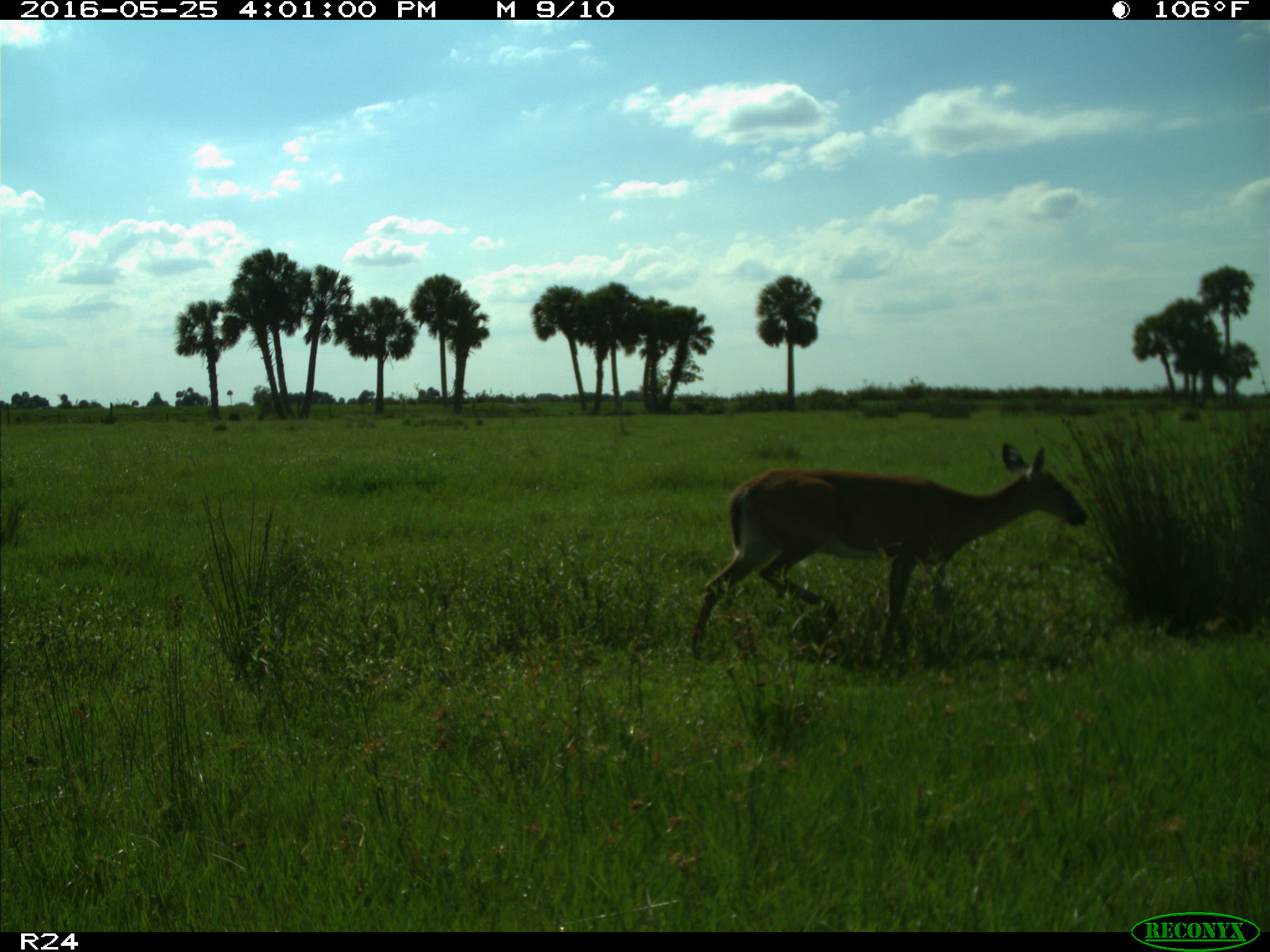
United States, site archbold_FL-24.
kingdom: Animalia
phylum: Chordata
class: Mammalia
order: Artiodactyla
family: Cervidae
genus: Odocoileus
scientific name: Odocoileus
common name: deer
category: unidentified deer